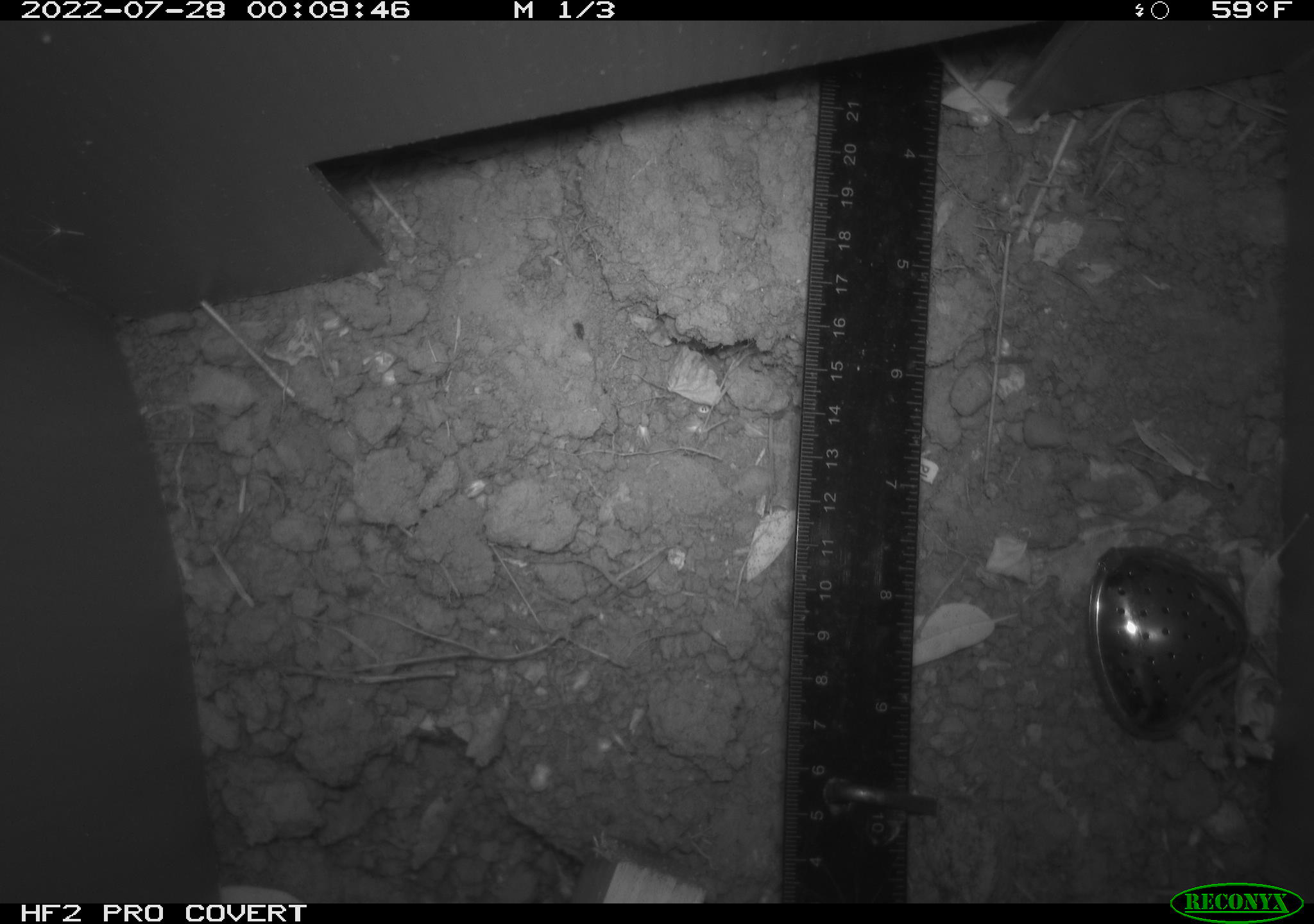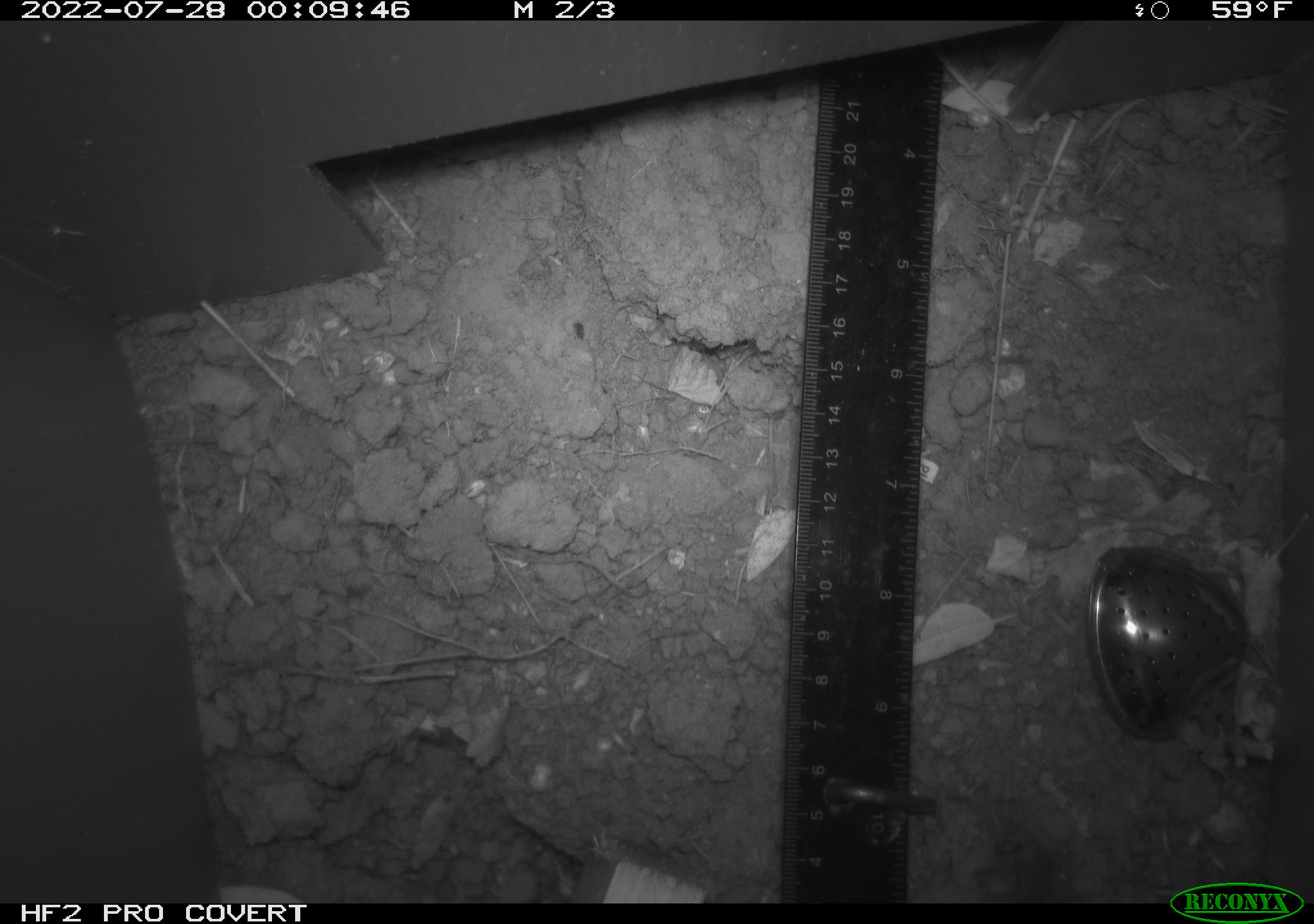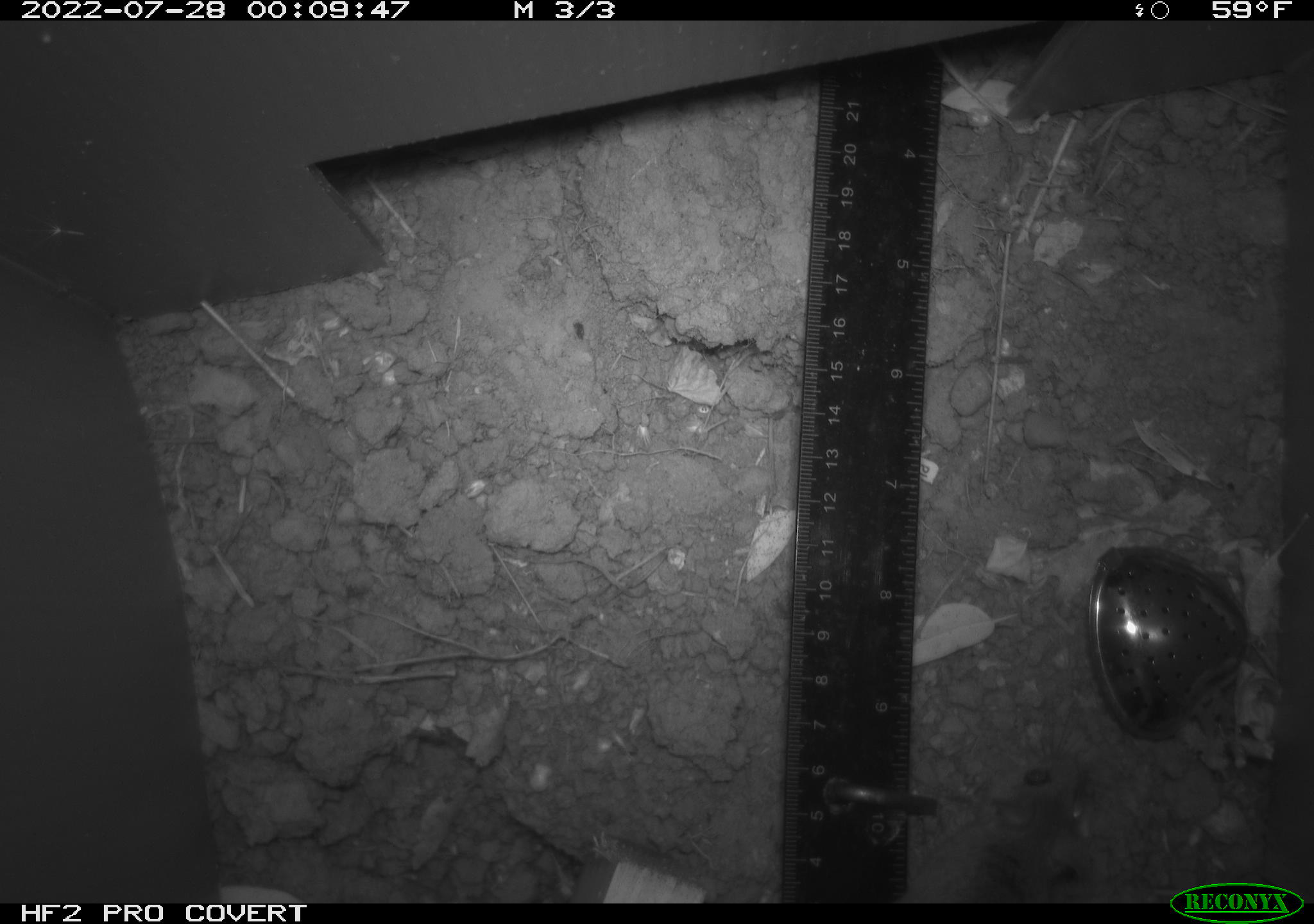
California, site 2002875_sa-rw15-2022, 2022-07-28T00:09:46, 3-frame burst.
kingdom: Animalia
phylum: Chordata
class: Mammalia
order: Rodentia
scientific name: Rodentia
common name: rodent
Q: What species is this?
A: Rodent (Rodentia).